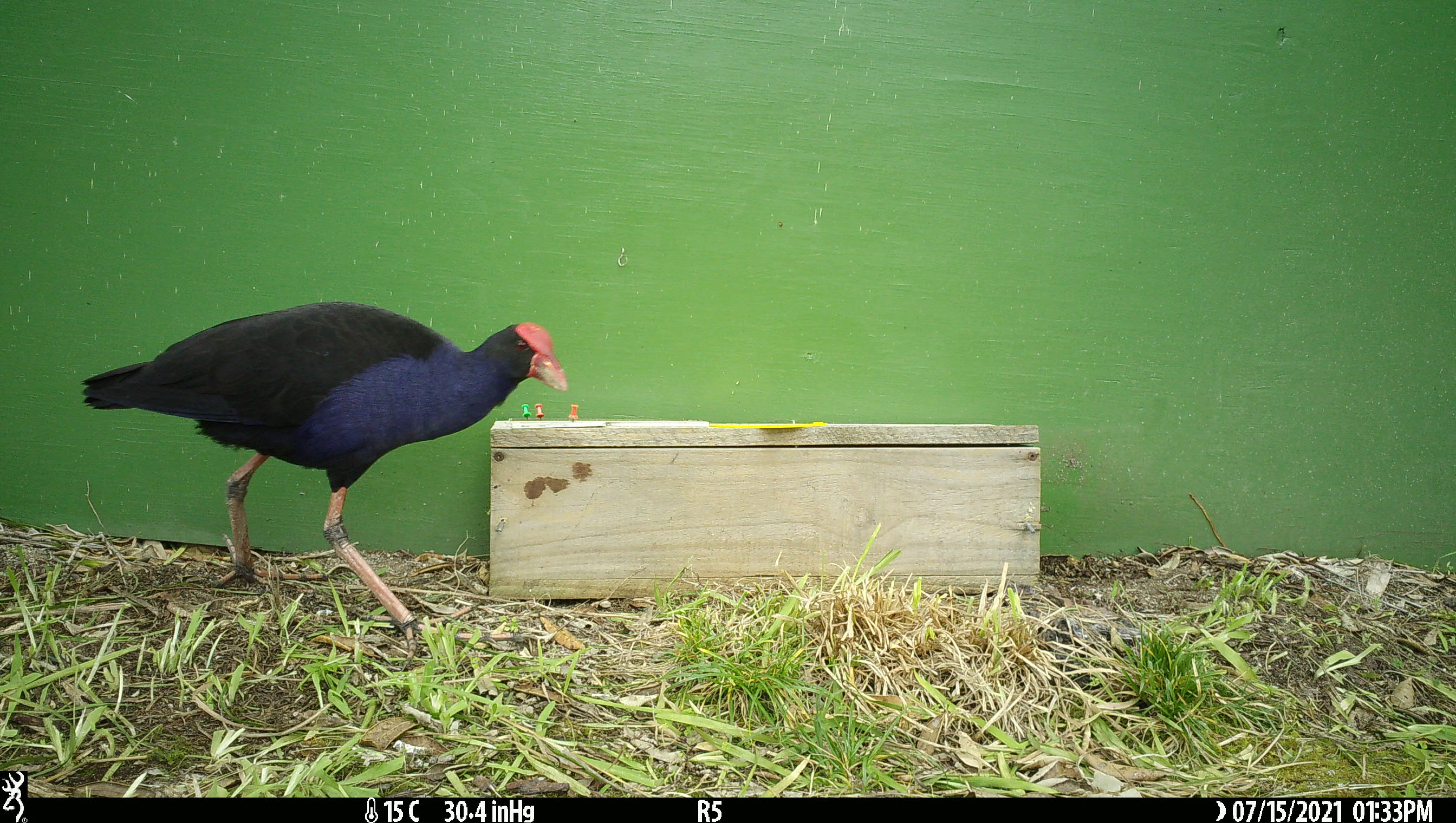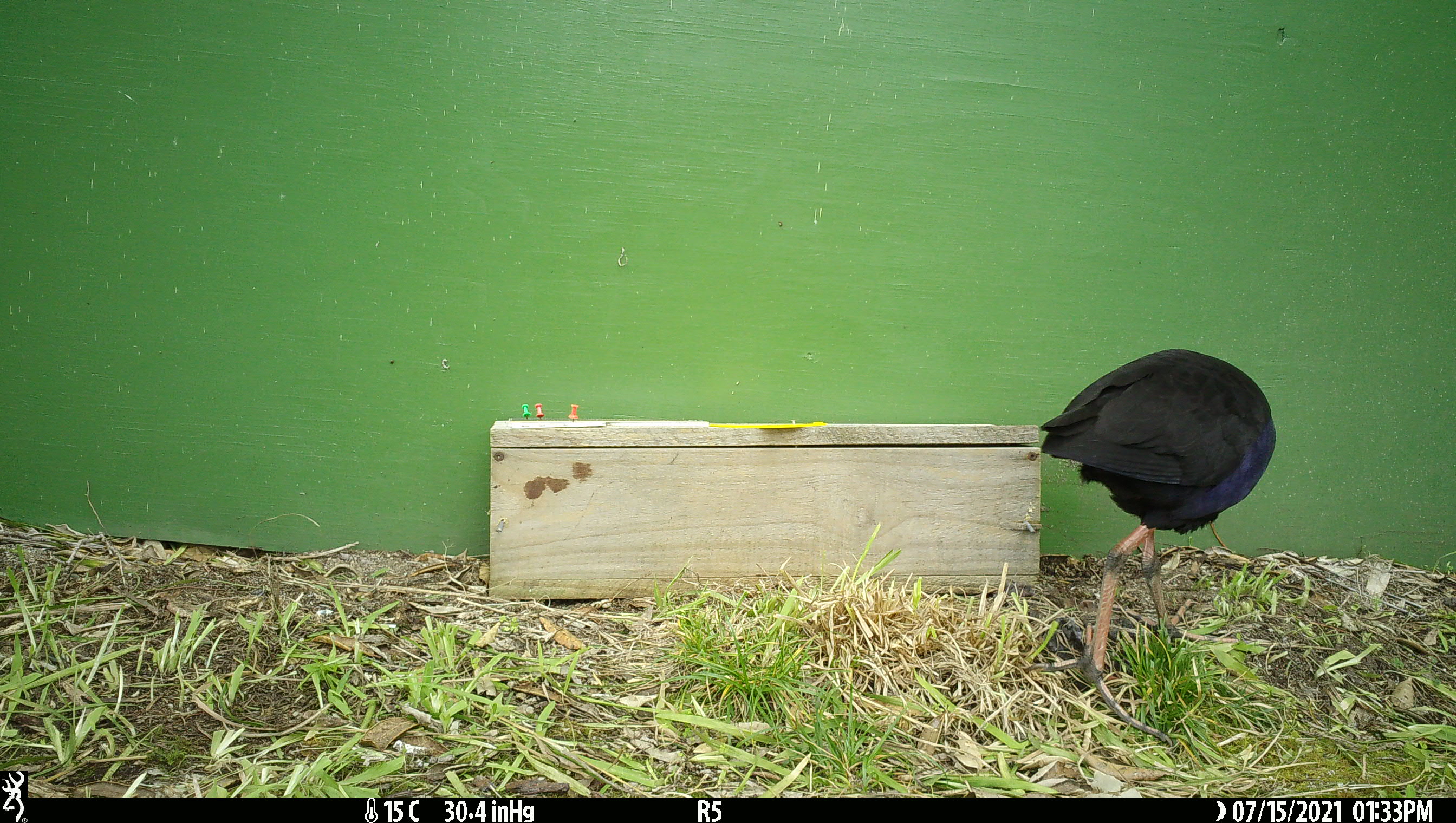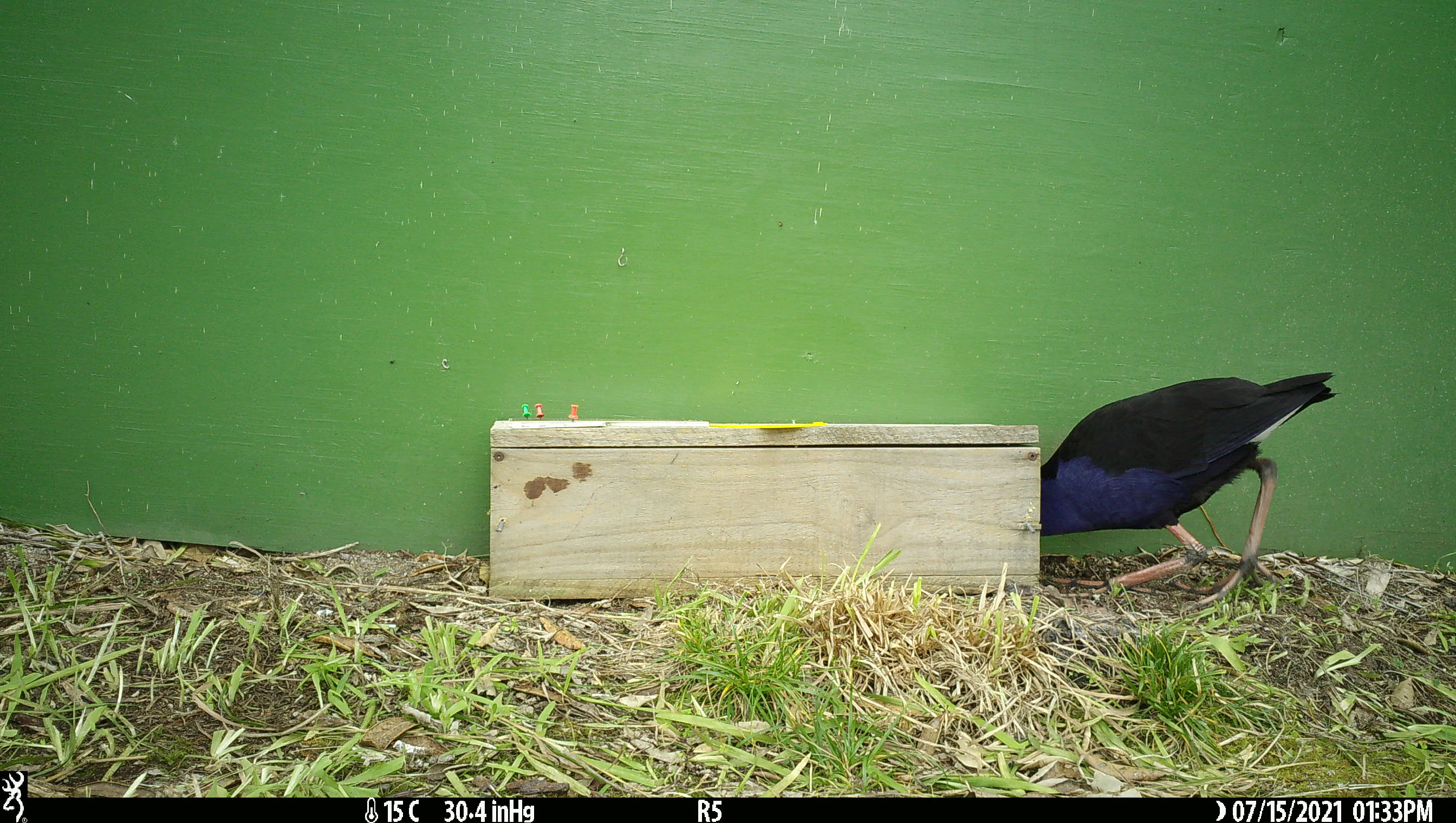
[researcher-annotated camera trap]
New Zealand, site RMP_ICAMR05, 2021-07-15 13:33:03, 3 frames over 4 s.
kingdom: Animalia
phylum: Chordata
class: Aves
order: Gruiformes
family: Rallidae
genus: Porphyrio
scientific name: Porphyrio melanotus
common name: australasian swamphen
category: pukeko